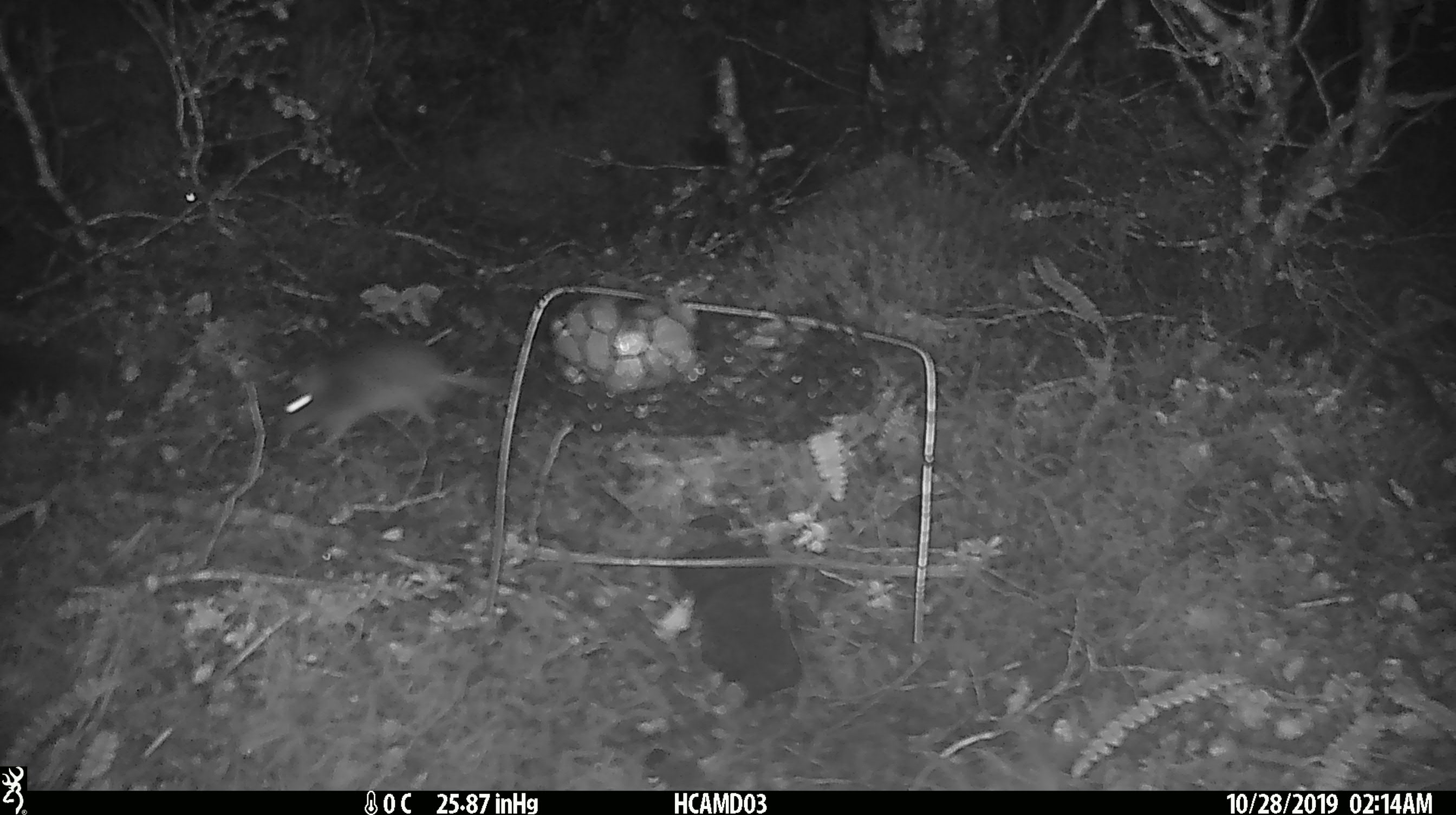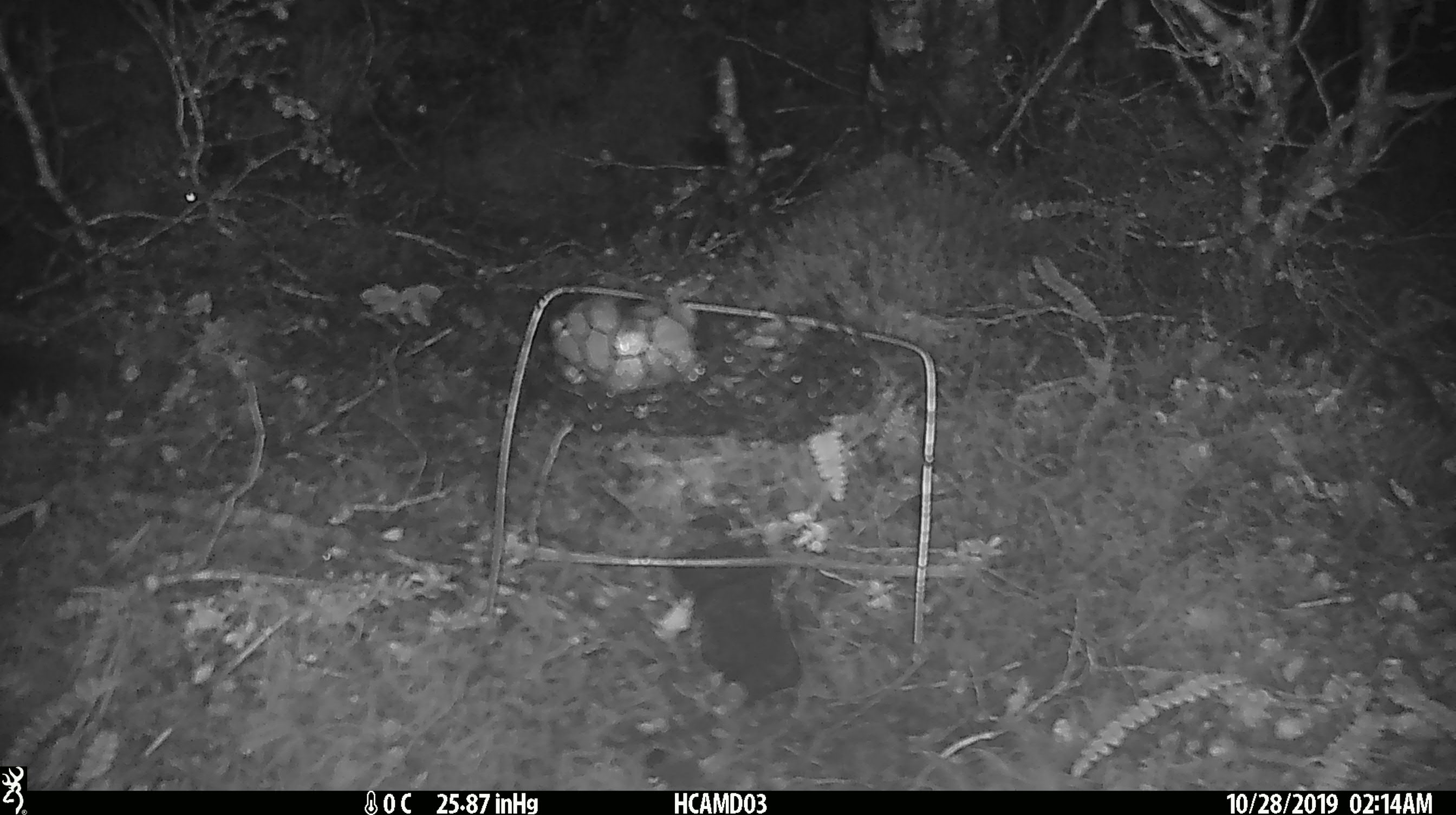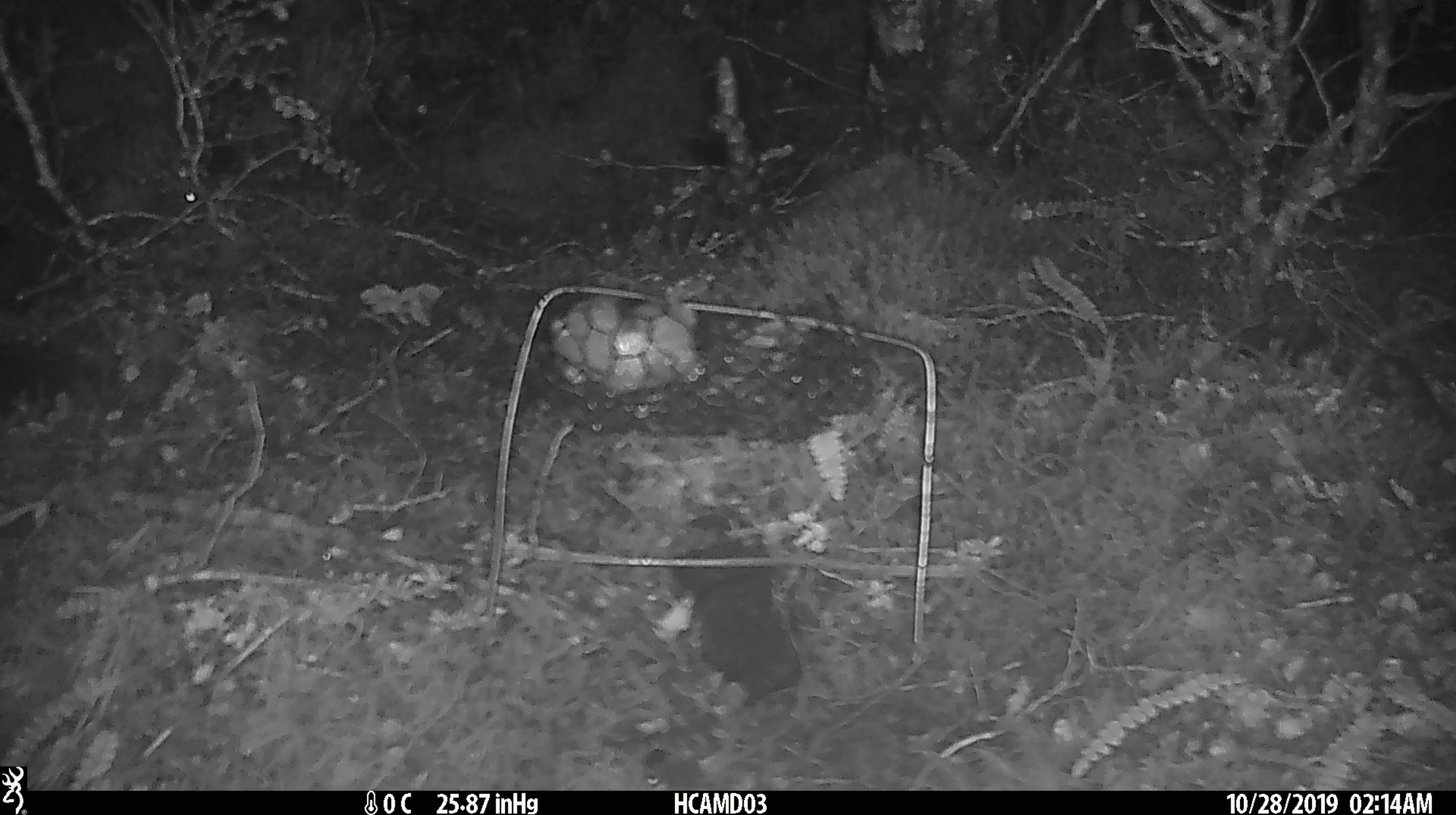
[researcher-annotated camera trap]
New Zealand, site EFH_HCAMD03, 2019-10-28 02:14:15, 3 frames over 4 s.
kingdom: Animalia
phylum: Chordata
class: Mammalia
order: Rodentia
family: Muridae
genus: Mus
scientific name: Mus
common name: mouse